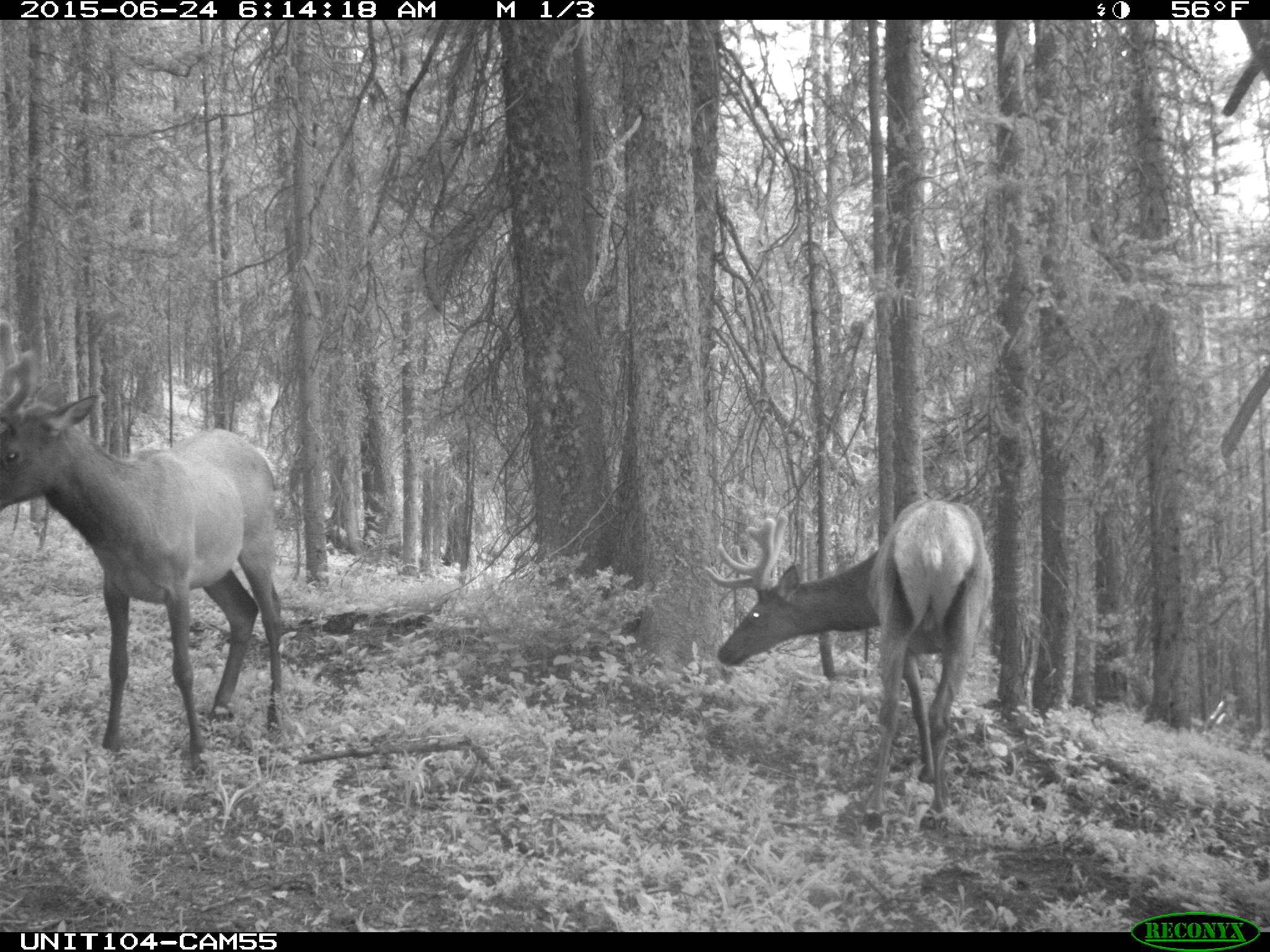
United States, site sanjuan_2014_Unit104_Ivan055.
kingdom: Animalia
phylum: Chordata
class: Mammalia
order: Artiodactyla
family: Cervidae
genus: Cervus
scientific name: Cervus elaphus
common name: red deer